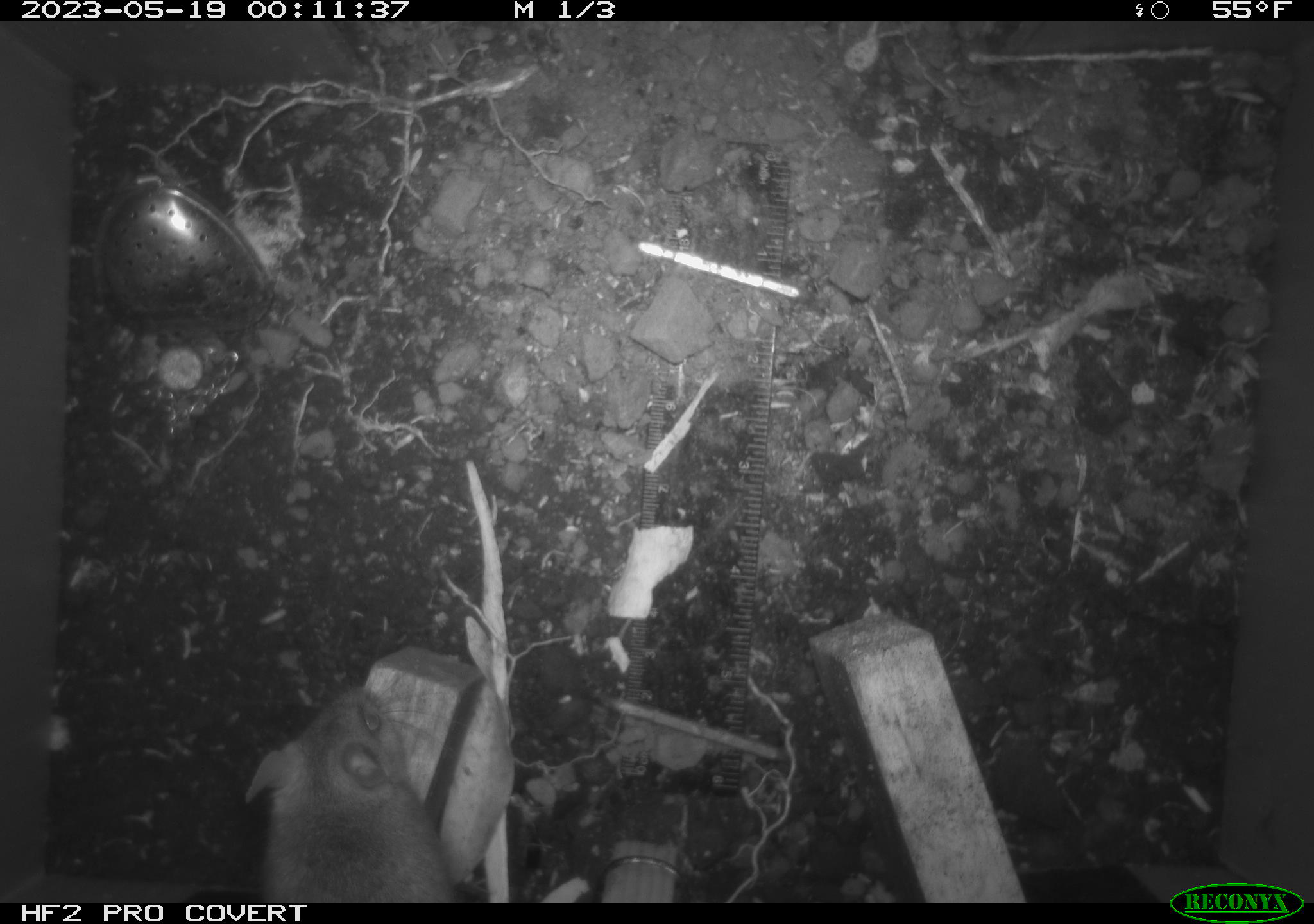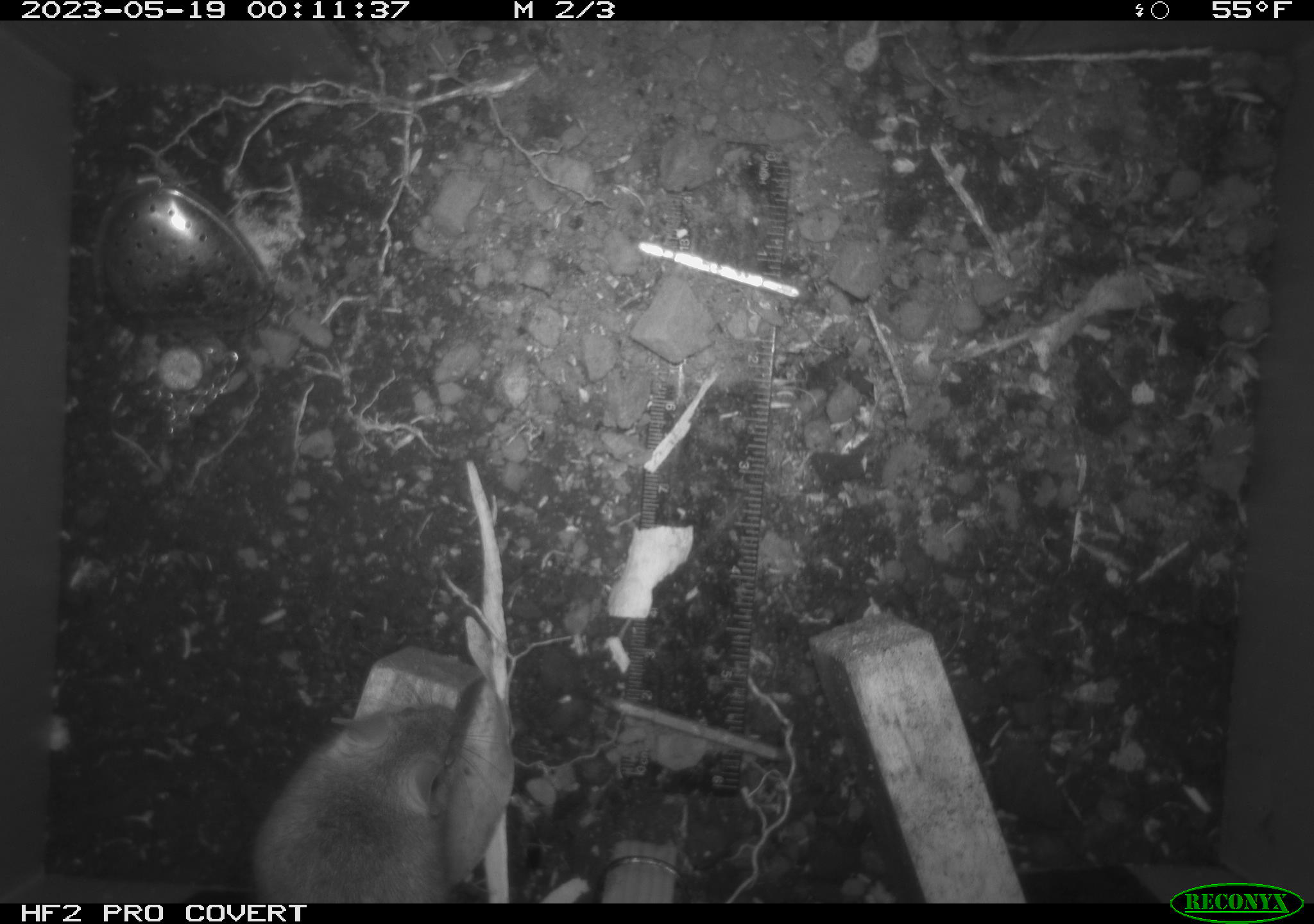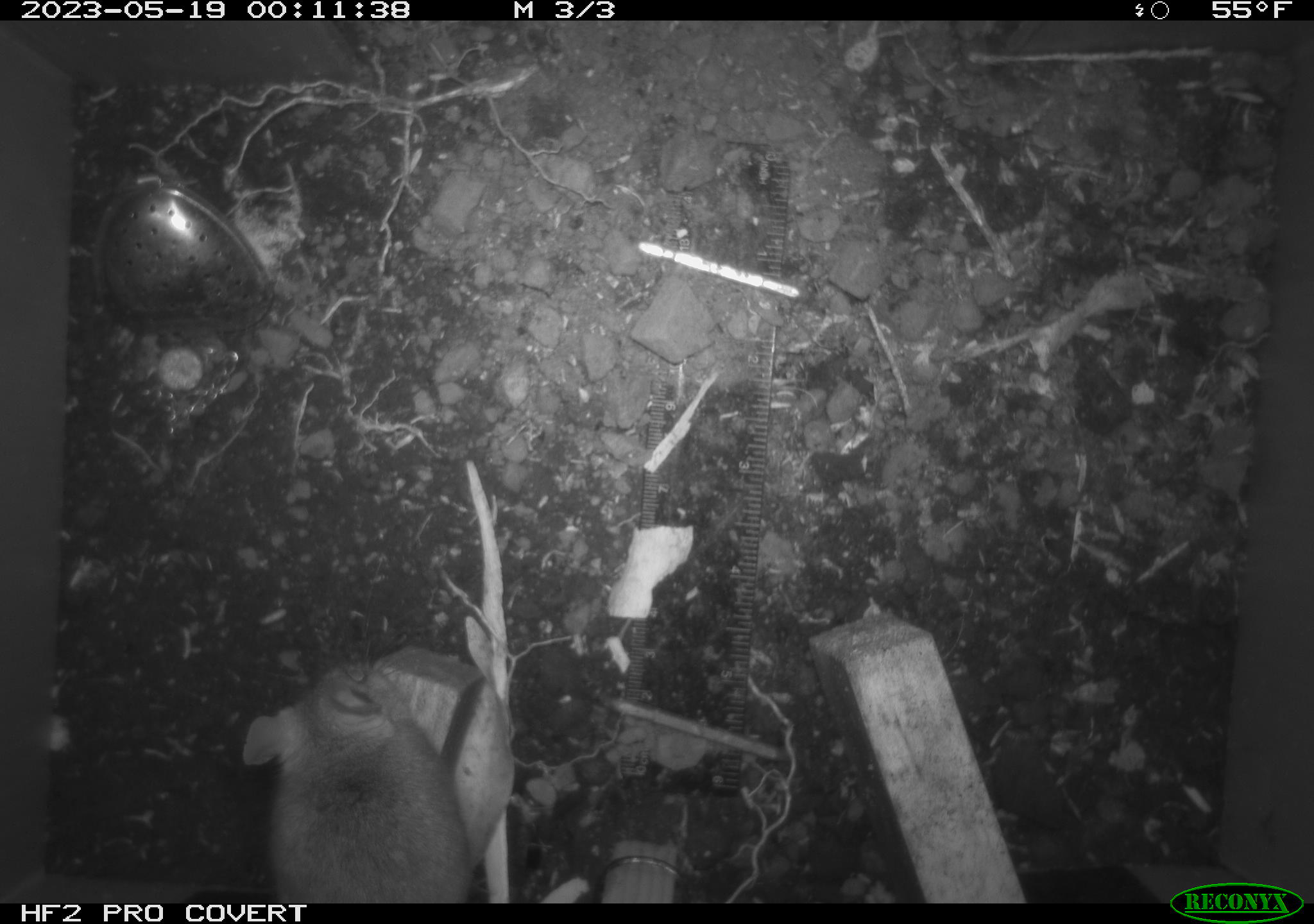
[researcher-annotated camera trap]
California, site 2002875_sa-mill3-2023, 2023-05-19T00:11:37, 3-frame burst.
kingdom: Animalia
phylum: Chordata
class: Mammalia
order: Rodentia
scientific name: Rodentia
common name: mouse species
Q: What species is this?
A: Mouse species (Rodentia).